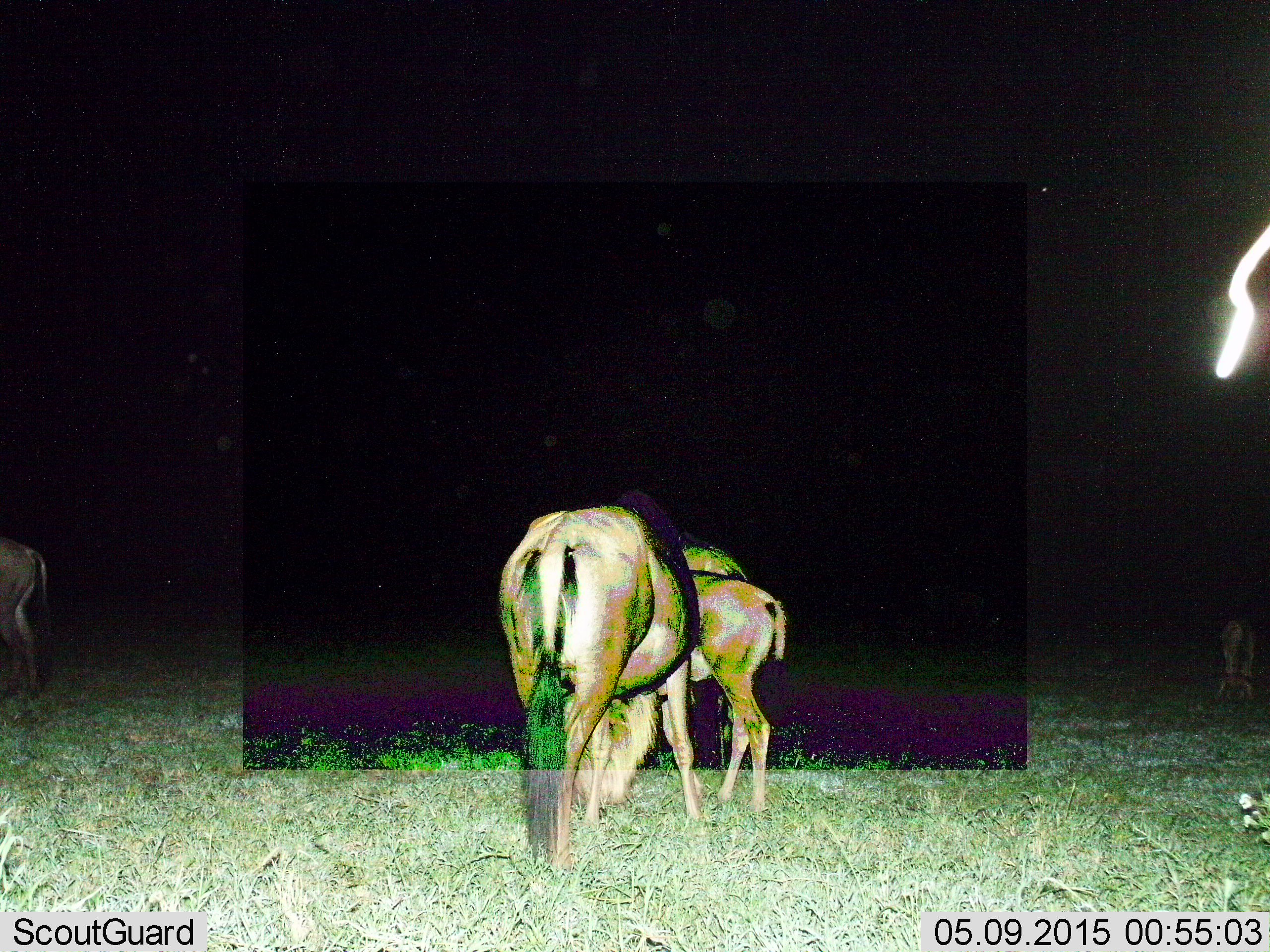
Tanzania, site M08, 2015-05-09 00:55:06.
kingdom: Animalia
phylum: Chordata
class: Mammalia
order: Artiodactyla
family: Bovidae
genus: Connochaetes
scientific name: Connochaetes taurinus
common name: blue wildebeest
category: wildebeest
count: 5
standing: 70%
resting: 0%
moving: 10%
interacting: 0%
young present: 70%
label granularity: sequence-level